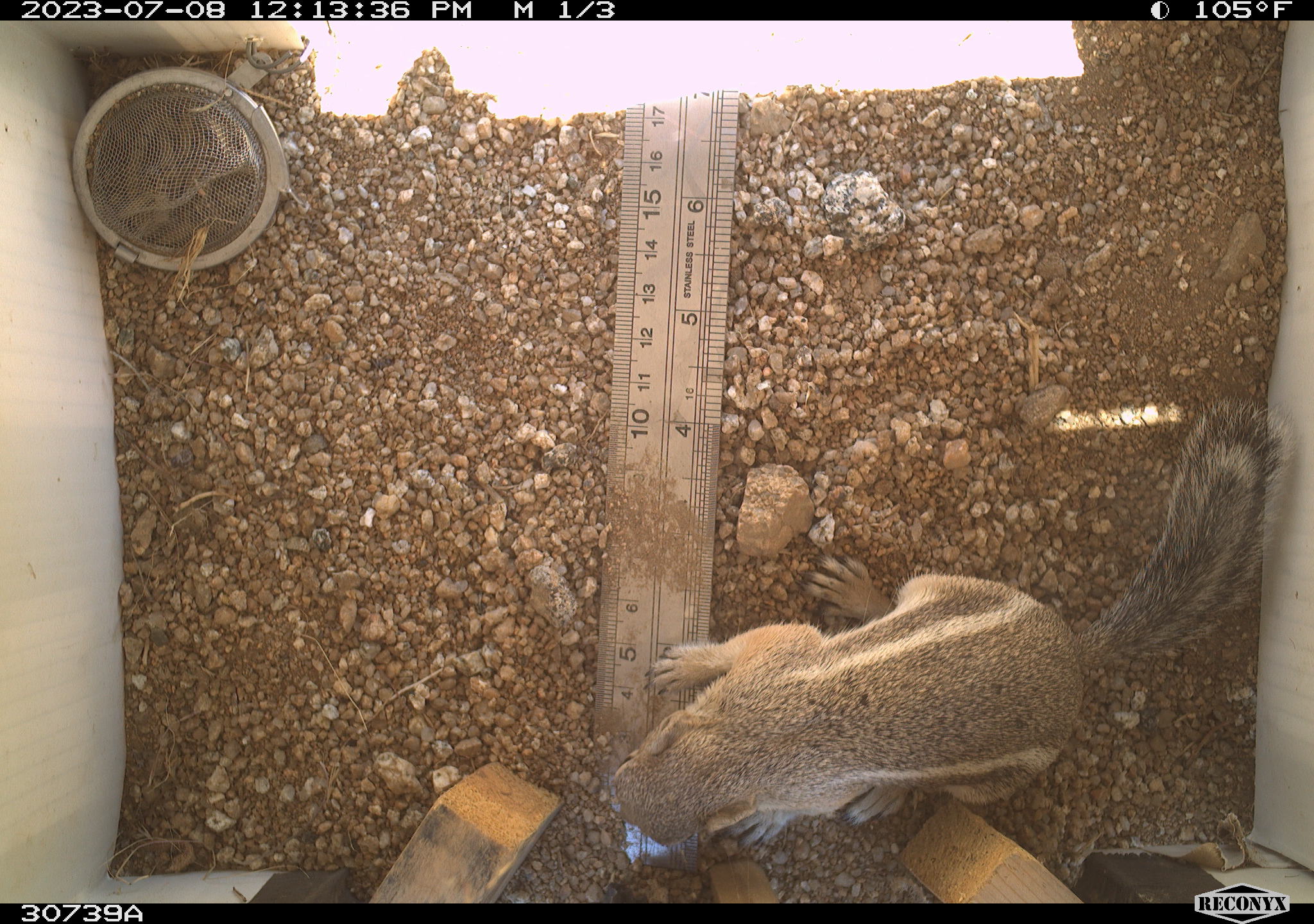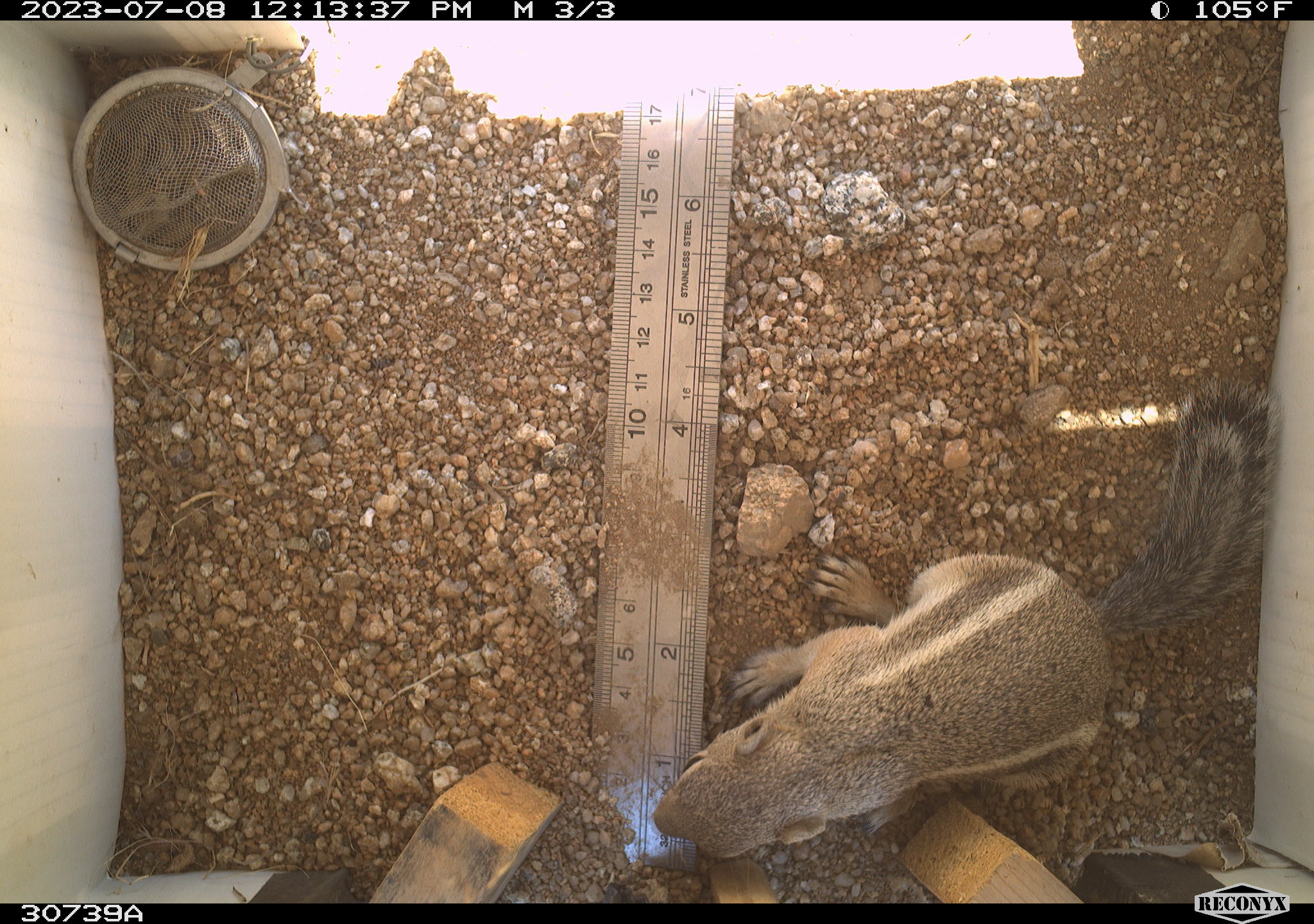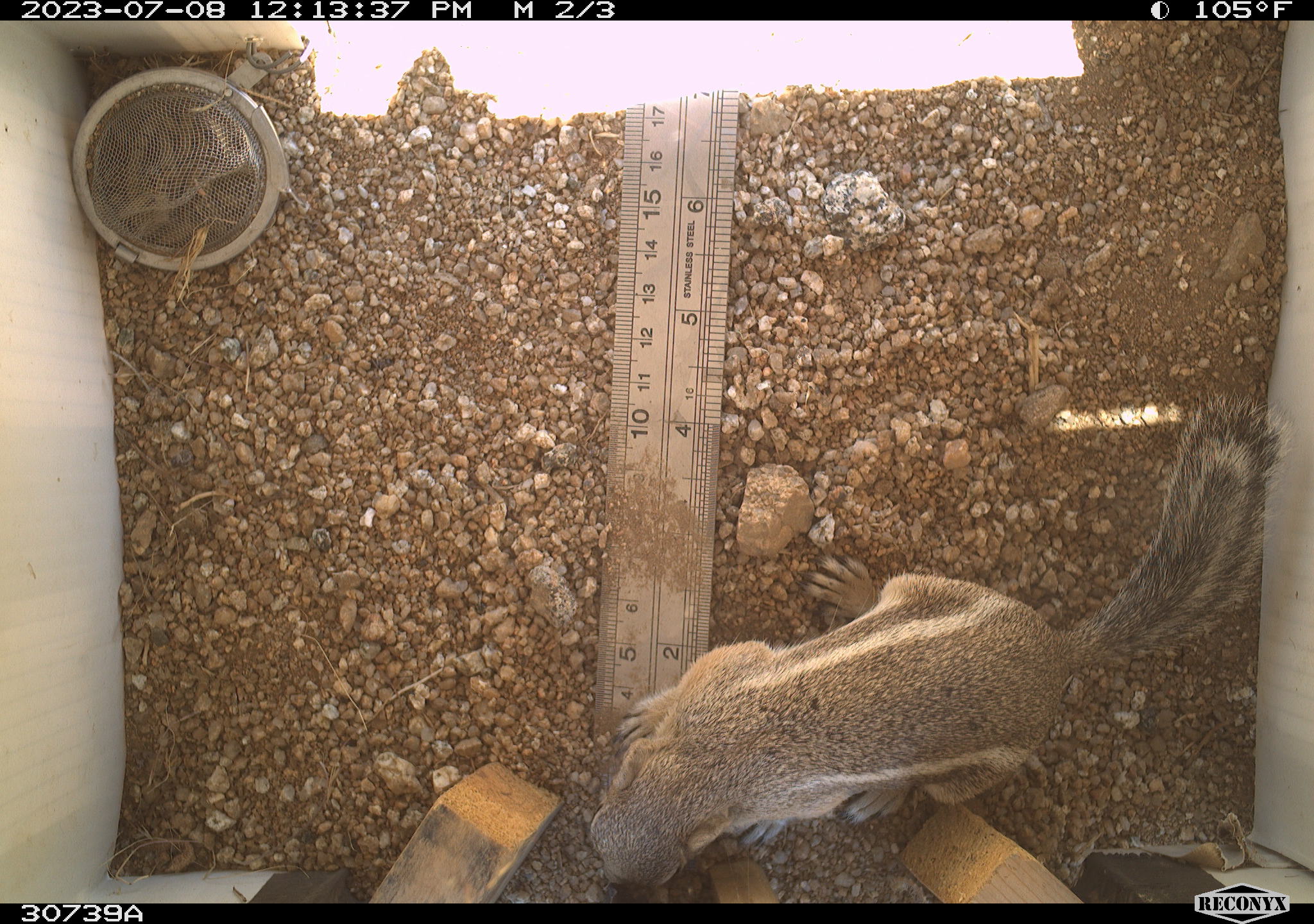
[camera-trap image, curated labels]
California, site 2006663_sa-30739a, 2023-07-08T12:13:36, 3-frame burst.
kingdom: Animalia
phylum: Chordata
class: Mammalia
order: Rodentia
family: Sciuridae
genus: Ammospermophilus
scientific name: Ammospermophilus leucurus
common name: white-tailed antelope squirrel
White-tailed antelope squirrel (Ammospermophilus leucurus).